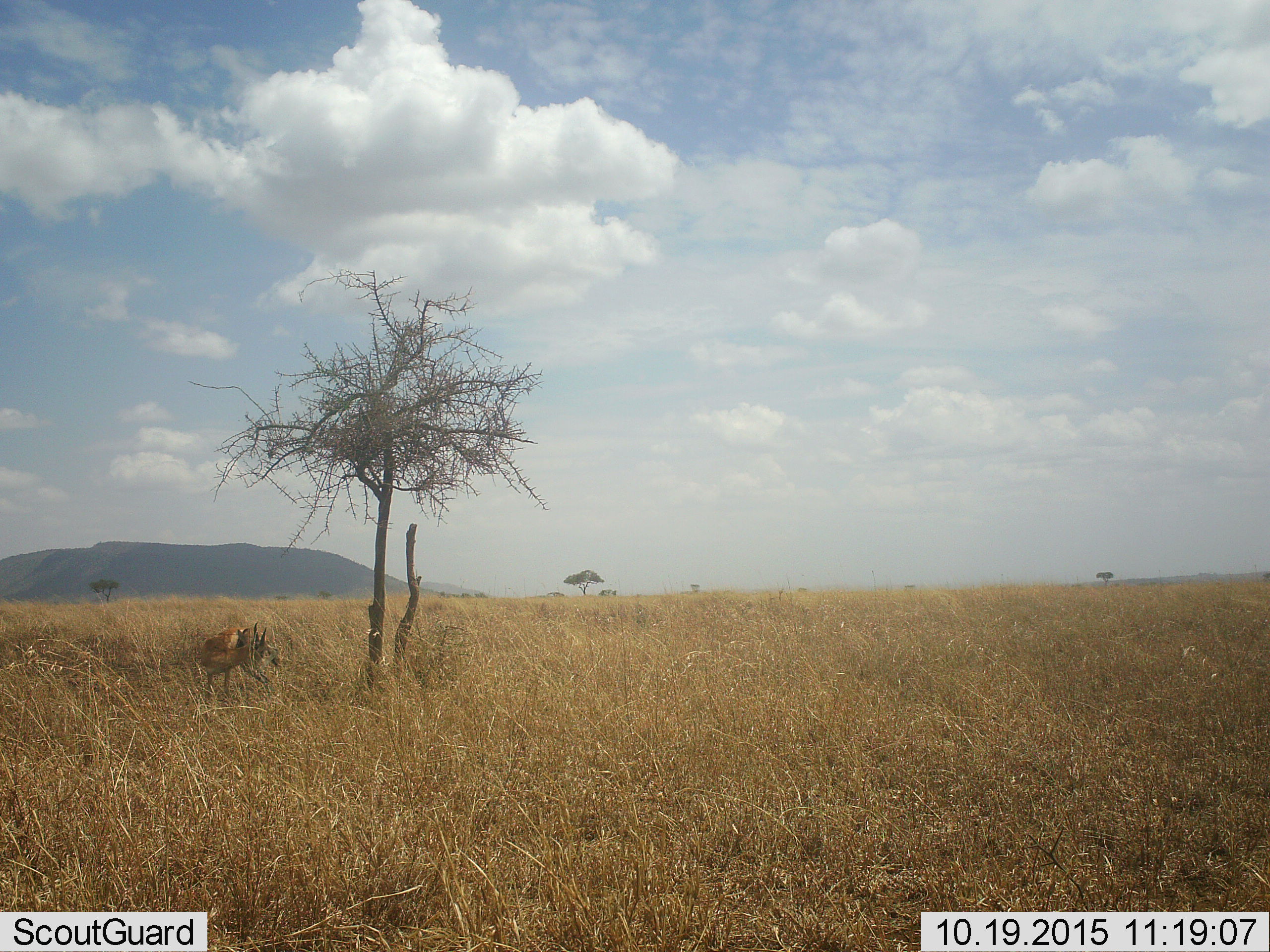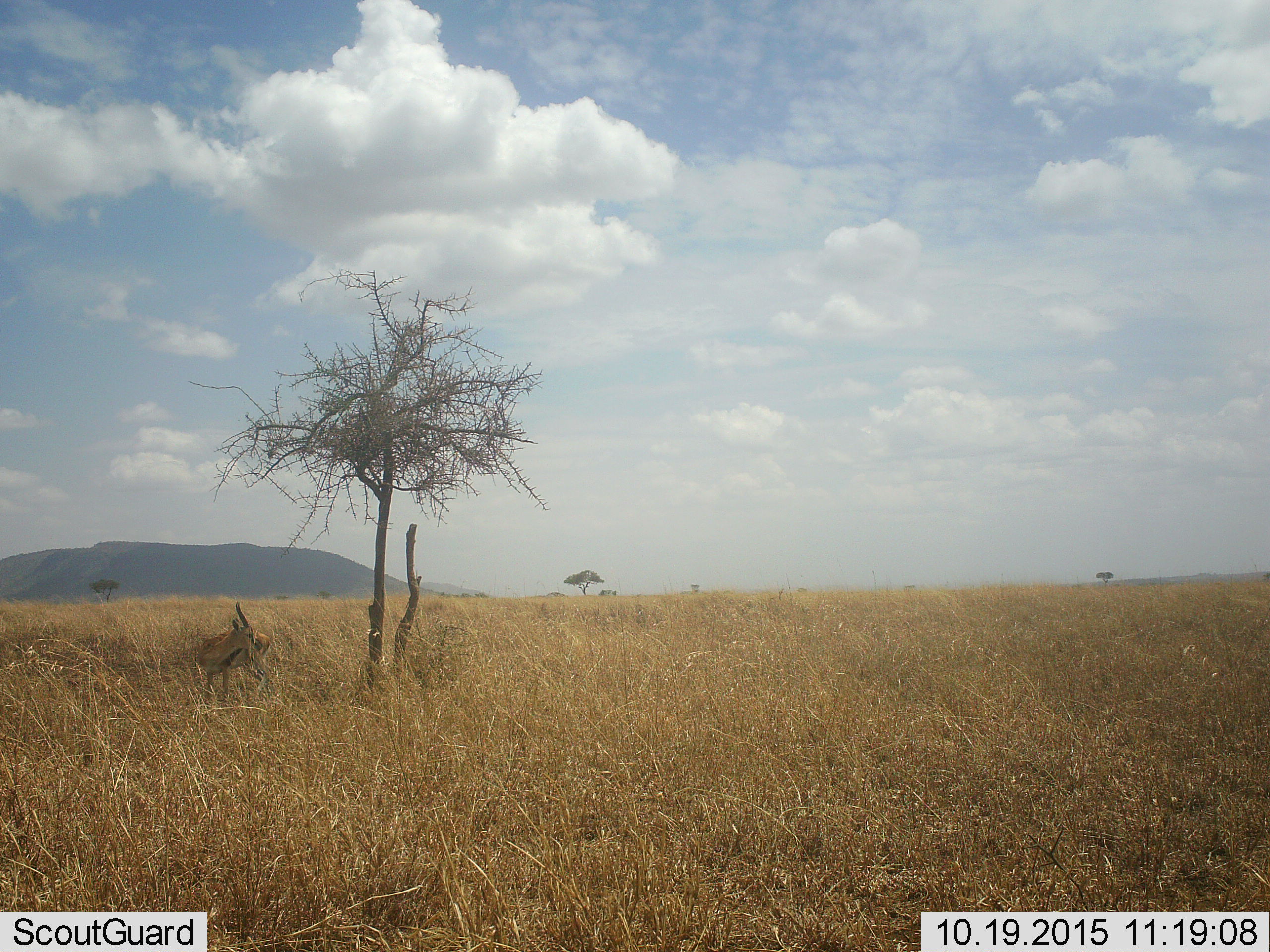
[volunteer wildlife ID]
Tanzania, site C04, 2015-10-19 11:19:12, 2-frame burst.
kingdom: Animalia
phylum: Chordata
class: Mammalia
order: Artiodactyla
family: Bovidae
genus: Eudorcas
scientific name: Eudorcas thomsonii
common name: thomson's gazelle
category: gazellethomsons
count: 1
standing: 78%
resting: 0%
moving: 11%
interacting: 11%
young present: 0%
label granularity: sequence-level